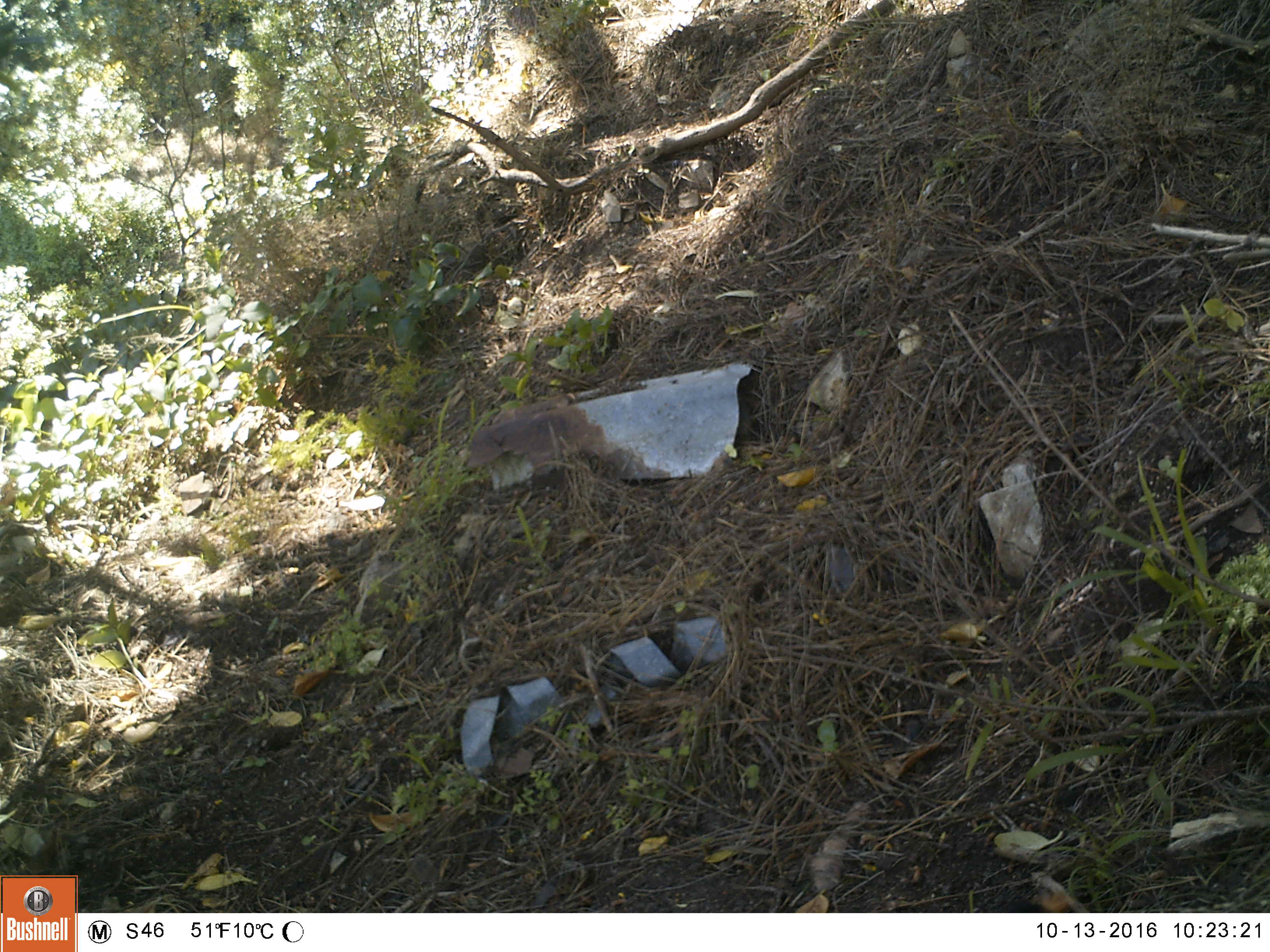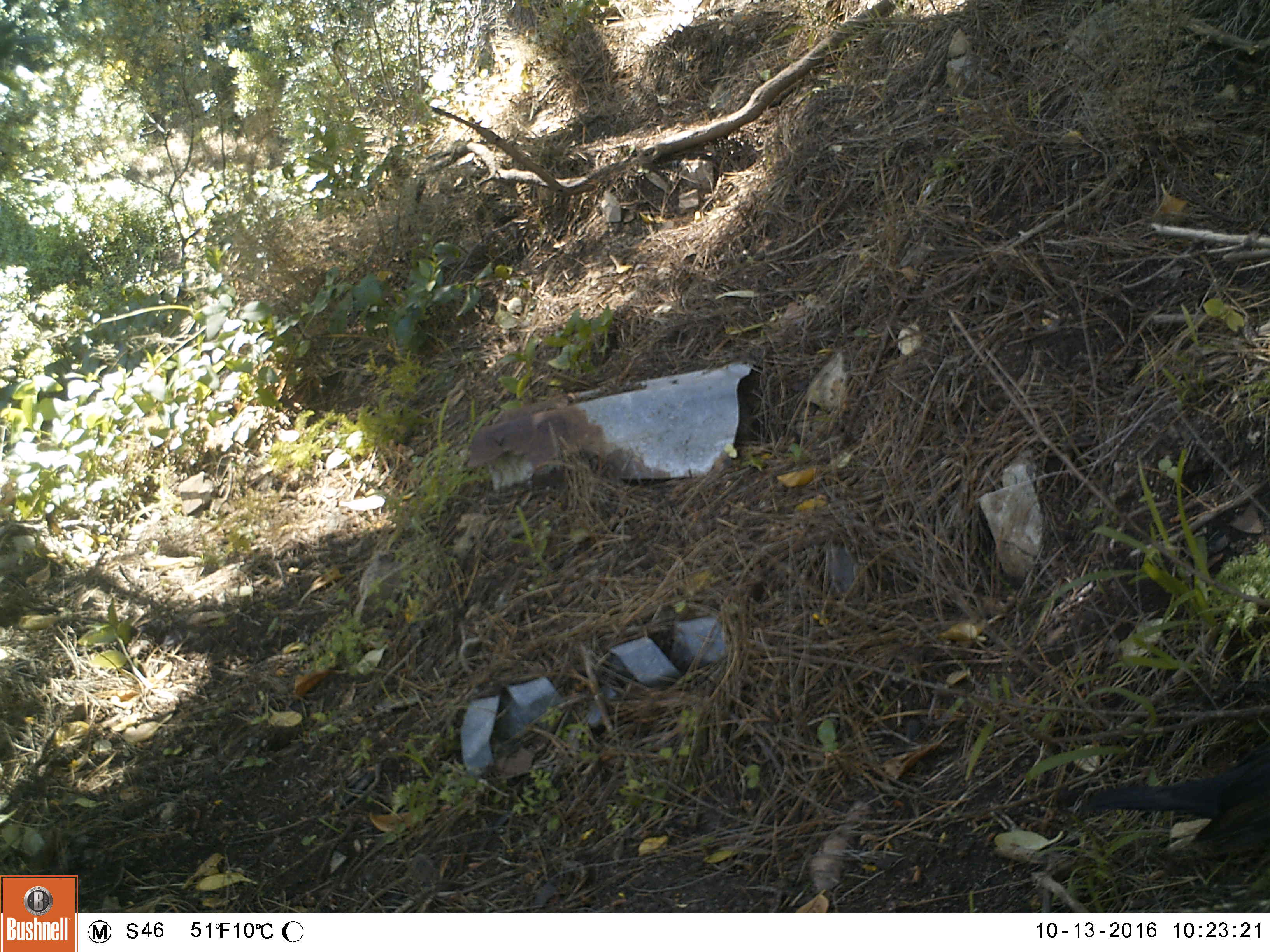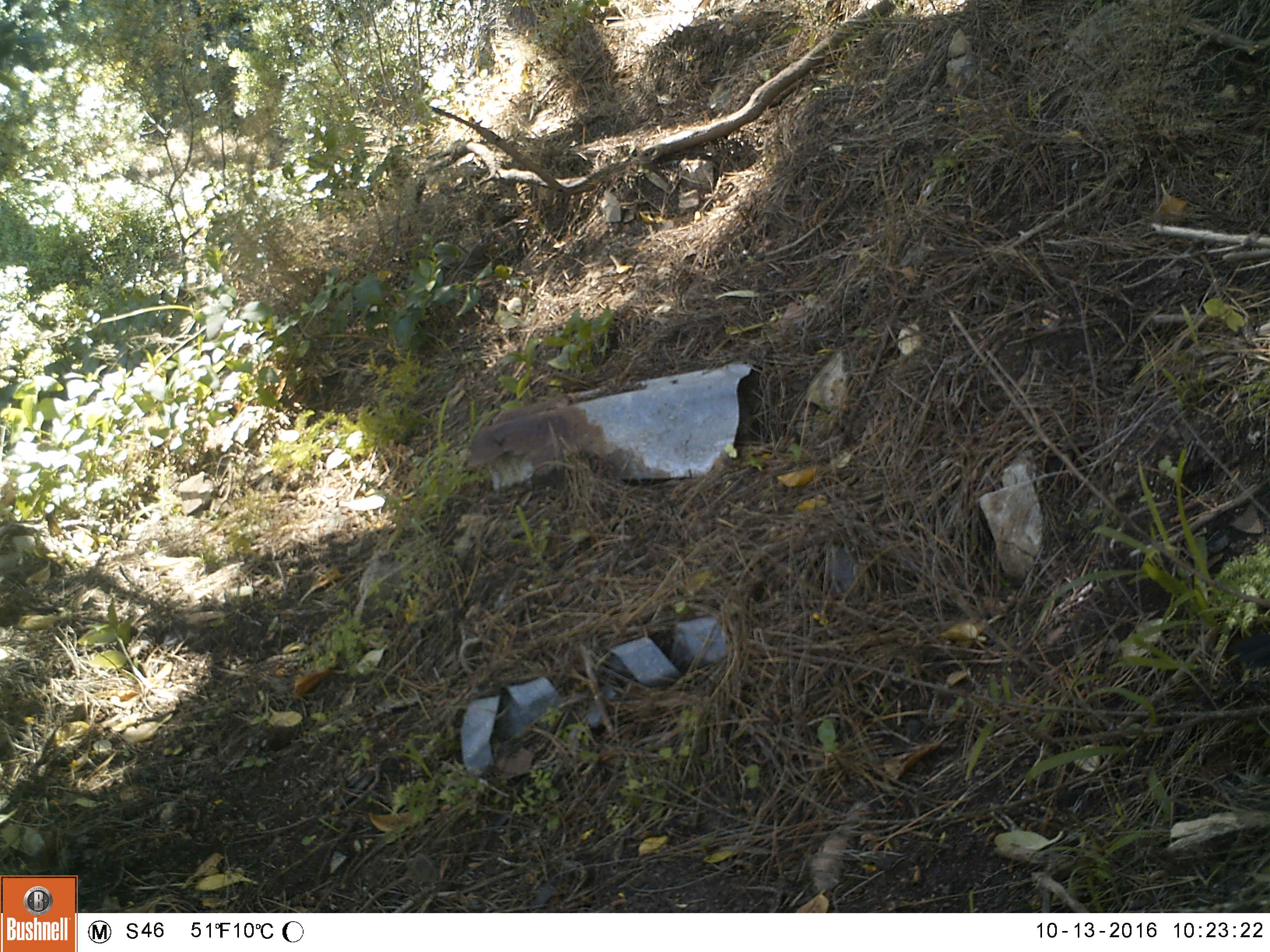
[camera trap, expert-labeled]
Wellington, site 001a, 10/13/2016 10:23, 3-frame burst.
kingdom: Animalia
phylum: Chordata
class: Aves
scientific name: Aves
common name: bird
Bird (Aves).